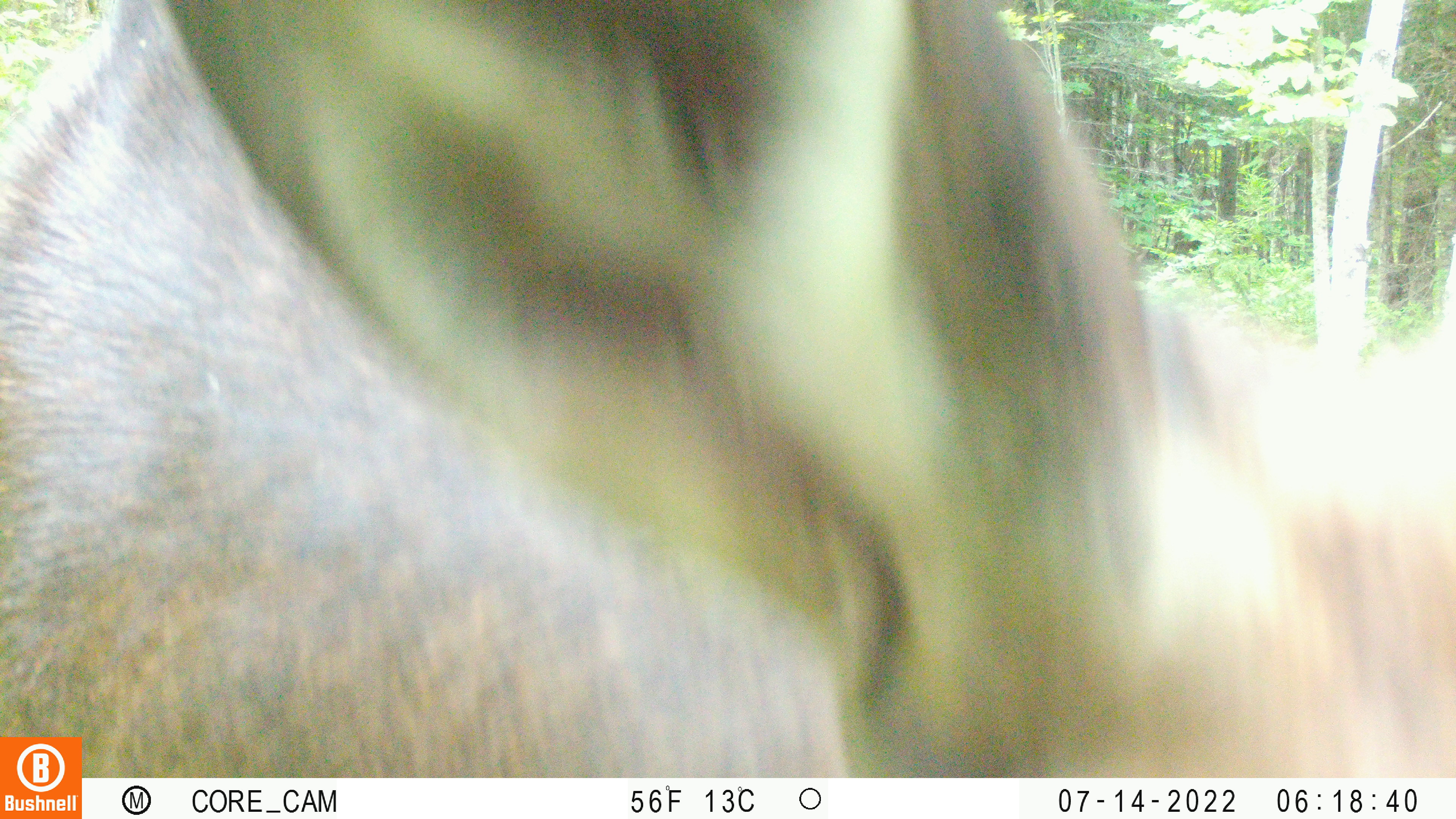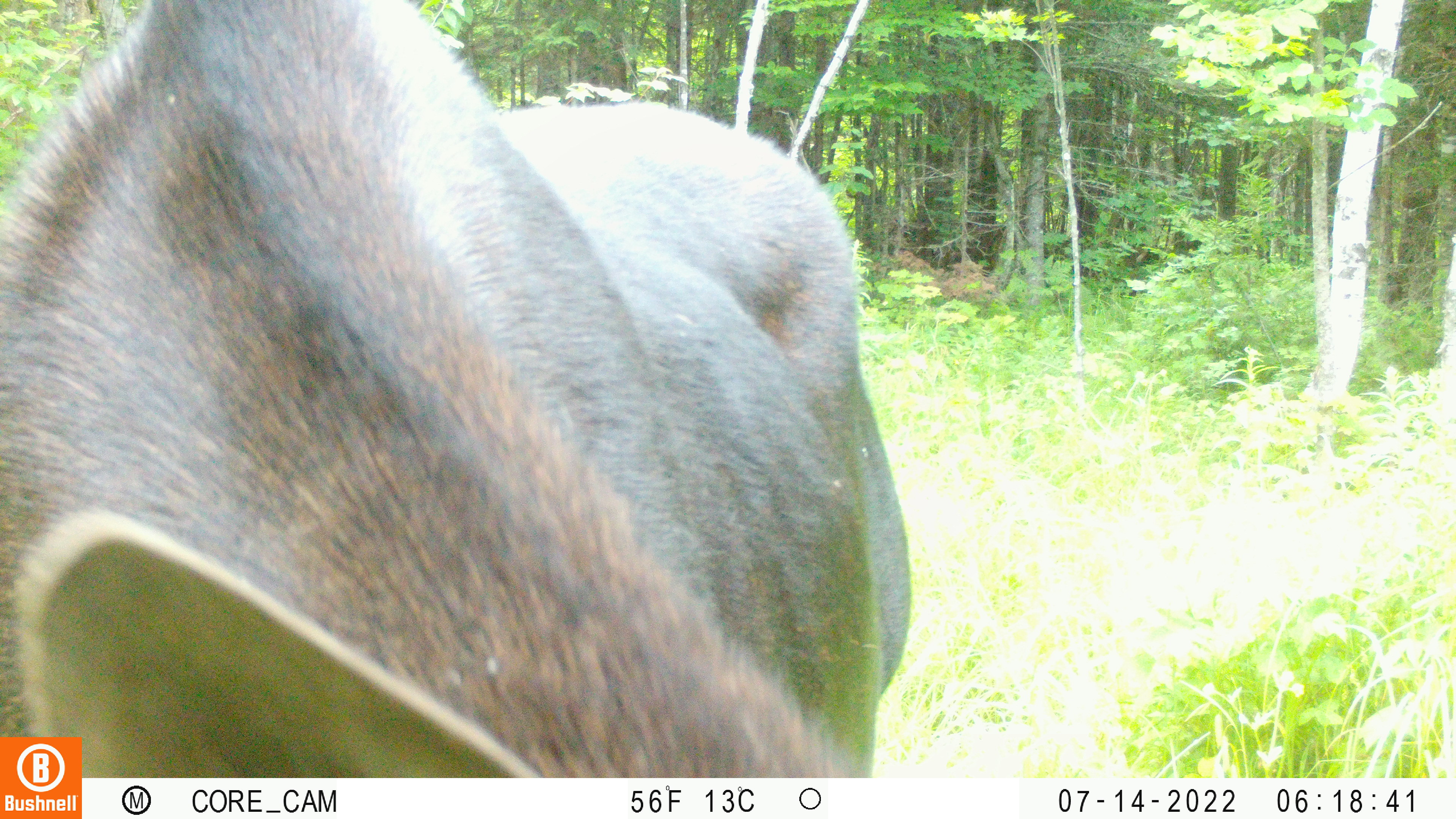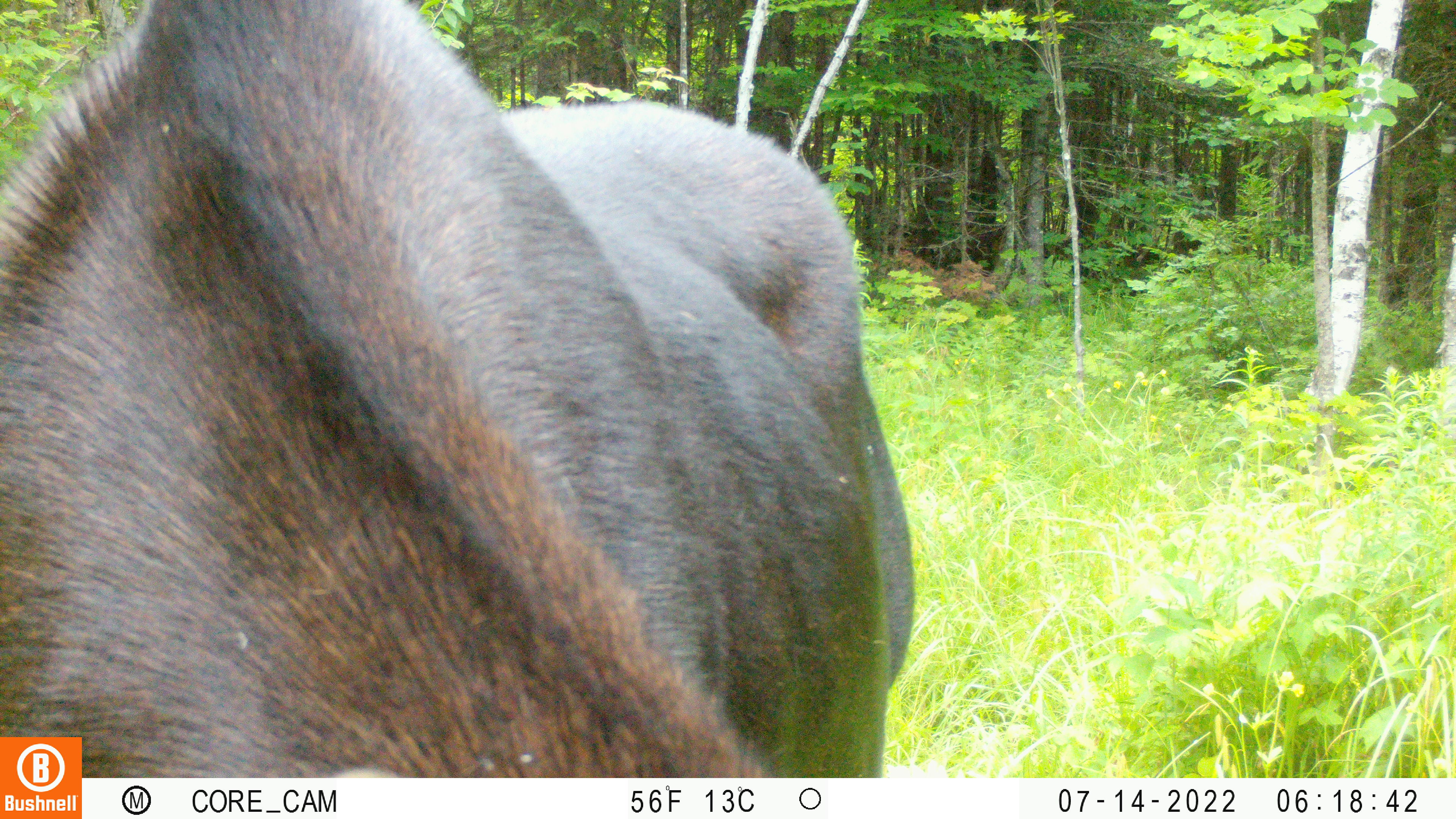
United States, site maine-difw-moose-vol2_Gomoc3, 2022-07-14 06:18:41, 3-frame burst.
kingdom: Animalia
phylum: Chordata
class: Mammalia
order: Artiodactyla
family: Cervidae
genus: Alces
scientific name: Alces alces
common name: moose